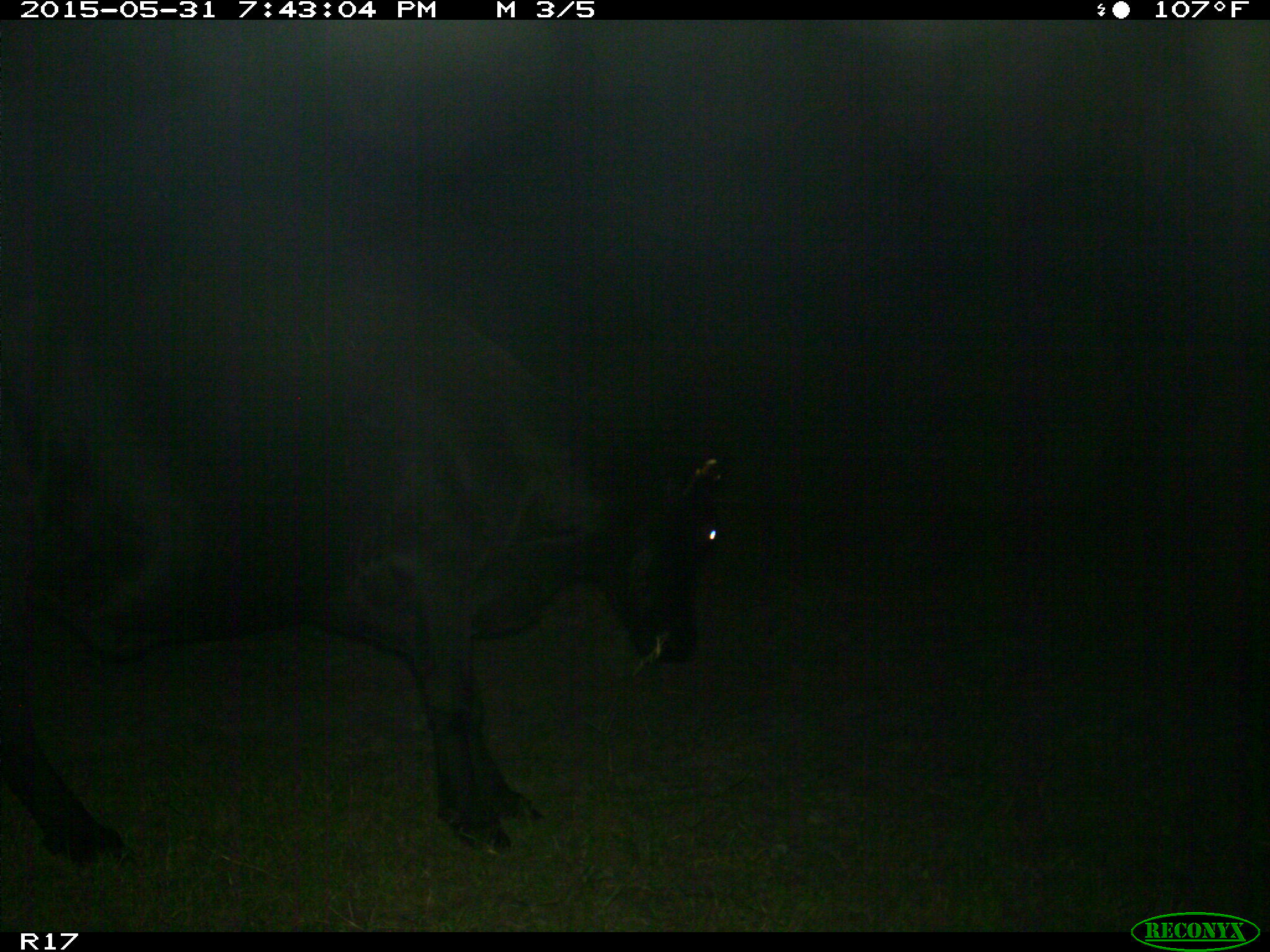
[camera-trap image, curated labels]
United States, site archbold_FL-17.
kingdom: Animalia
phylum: Chordata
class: Mammalia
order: Artiodactyla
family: Bovidae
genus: Bos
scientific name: Bos taurus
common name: domestic cow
Bos taurus (domestic cow).